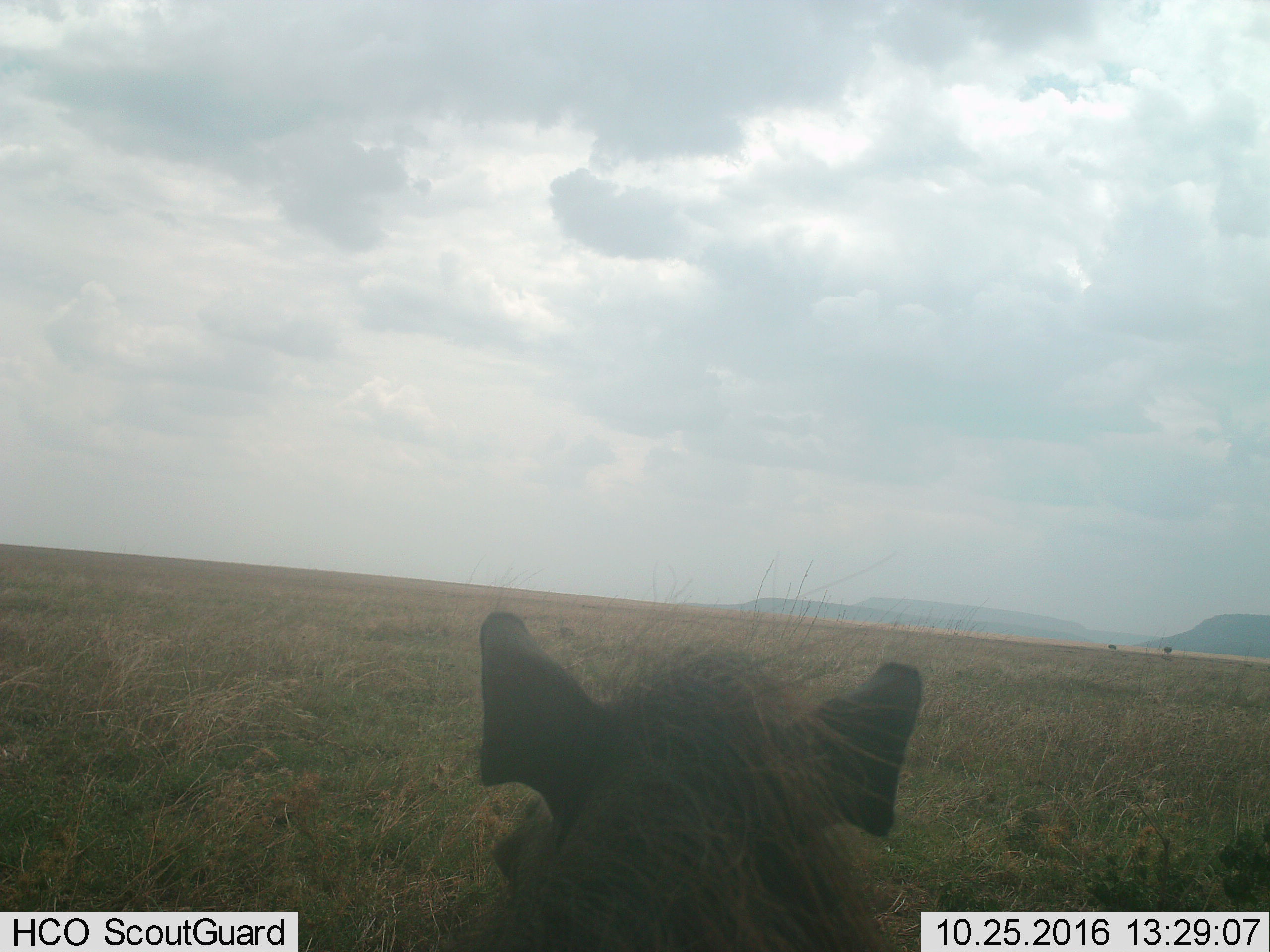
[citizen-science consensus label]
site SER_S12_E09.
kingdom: Animalia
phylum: Chordata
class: Mammalia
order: Artiodactyla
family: Suidae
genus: Phacochoerus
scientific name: Phacochoerus africanus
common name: warthog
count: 1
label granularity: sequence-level